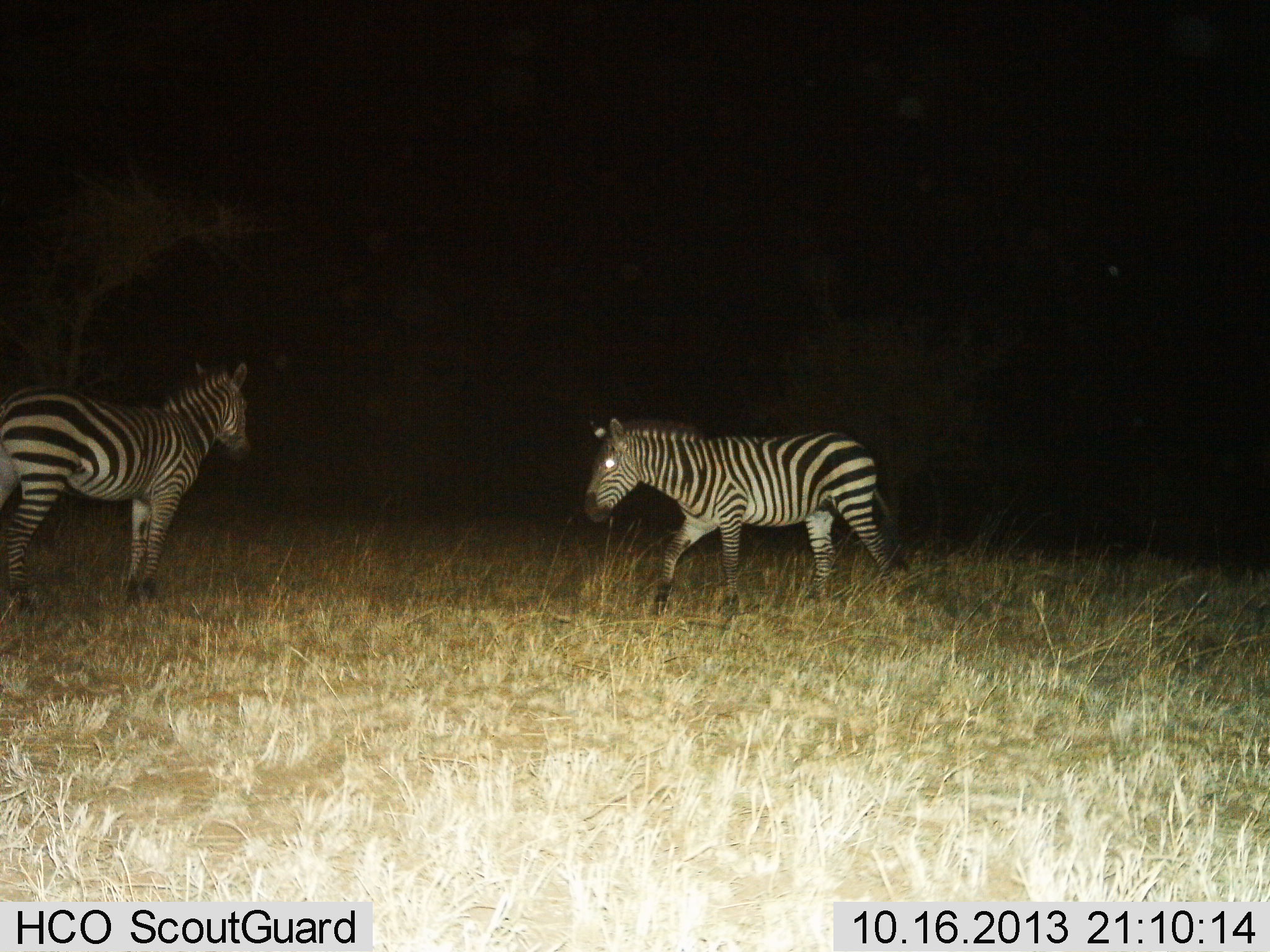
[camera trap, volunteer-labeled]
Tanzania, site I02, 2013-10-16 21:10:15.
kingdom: Animalia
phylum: Chordata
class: Mammalia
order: Perissodactyla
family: Equidae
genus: Equus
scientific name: Equus quagga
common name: plains zebra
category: zebra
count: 2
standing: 70%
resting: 0%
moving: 90%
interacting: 0%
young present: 0%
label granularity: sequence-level